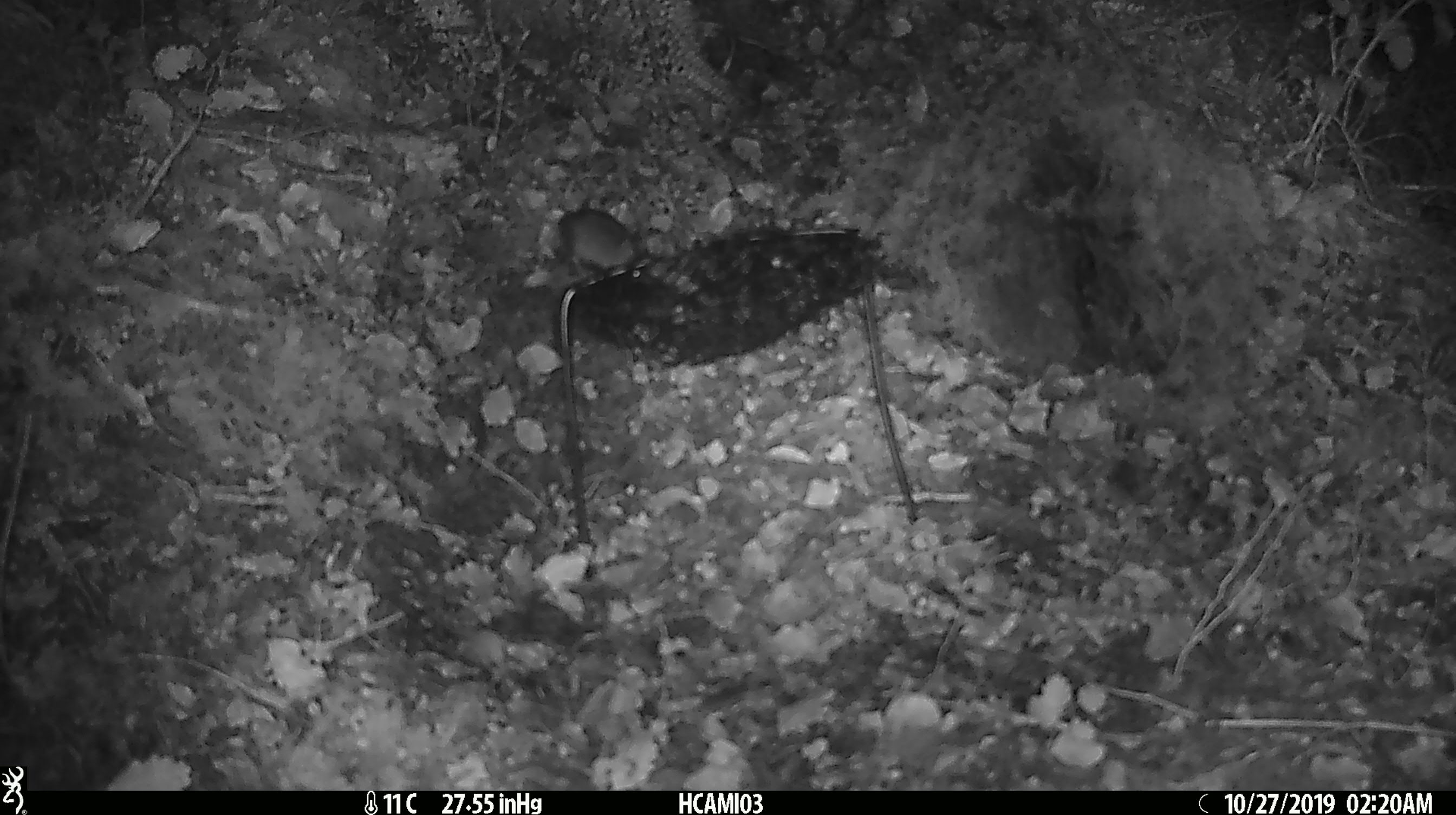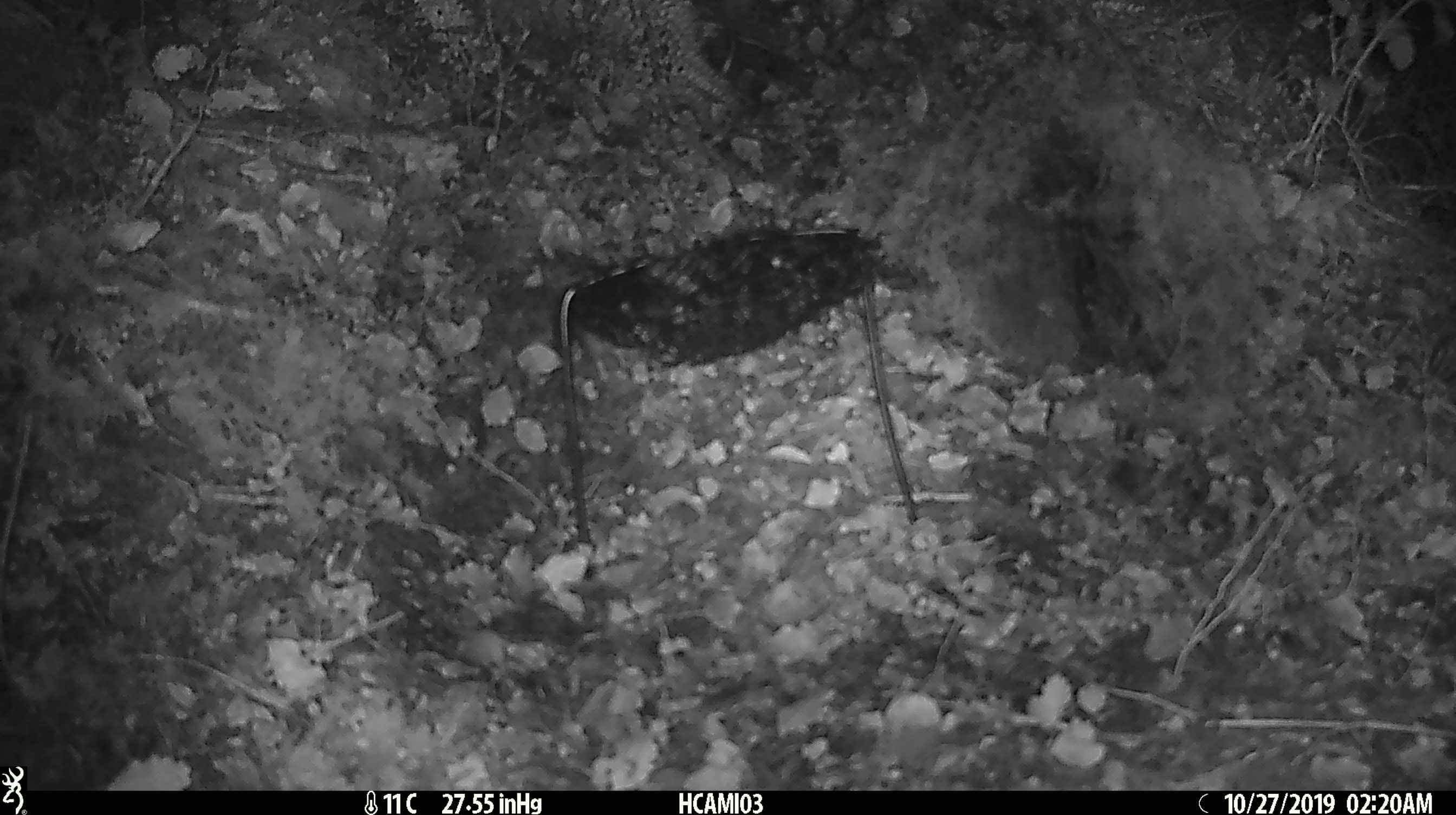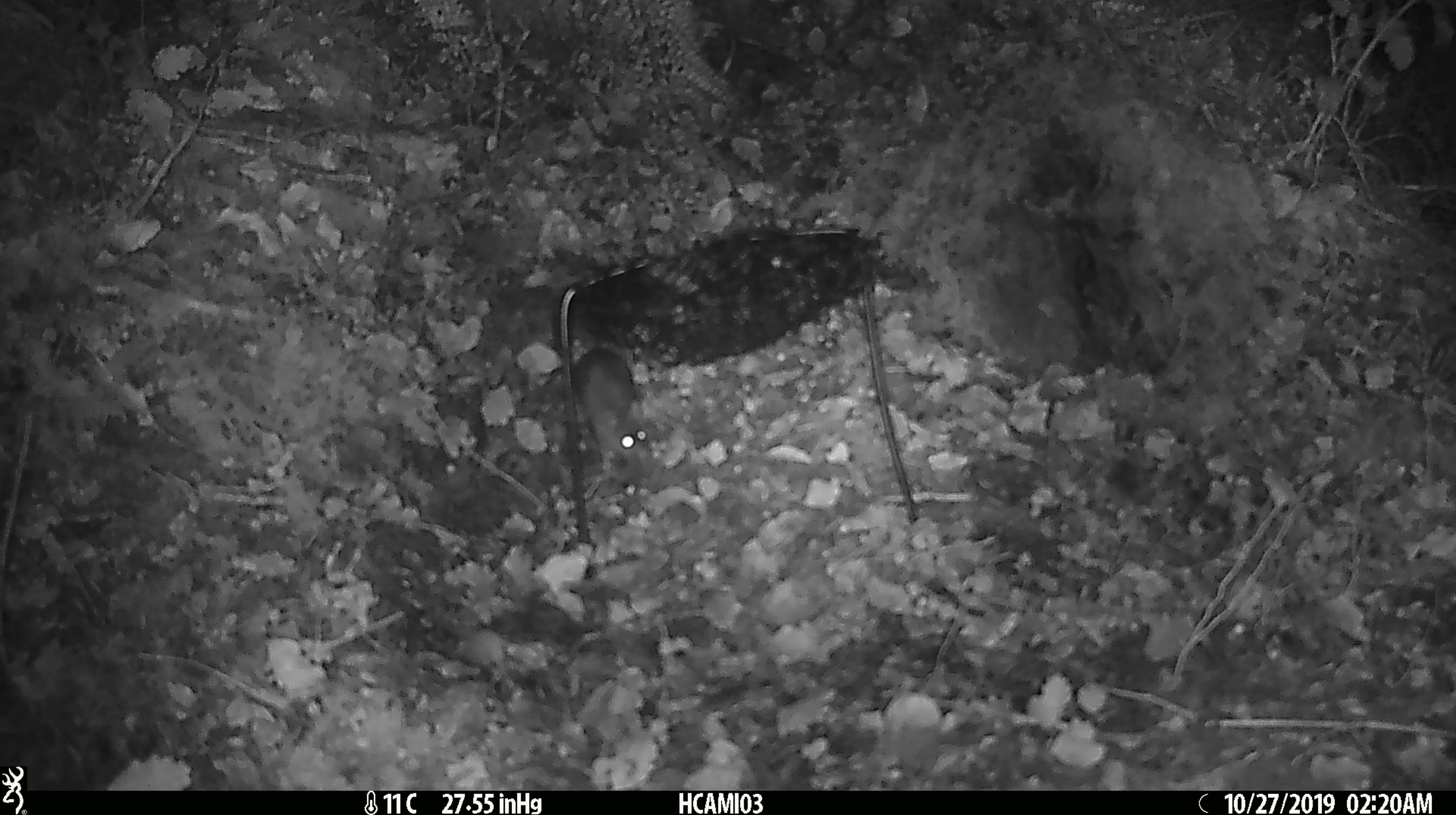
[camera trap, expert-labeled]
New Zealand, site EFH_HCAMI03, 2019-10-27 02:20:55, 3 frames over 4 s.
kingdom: Animalia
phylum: Chordata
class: Mammalia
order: Rodentia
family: Muridae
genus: Mus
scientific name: Mus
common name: mouse